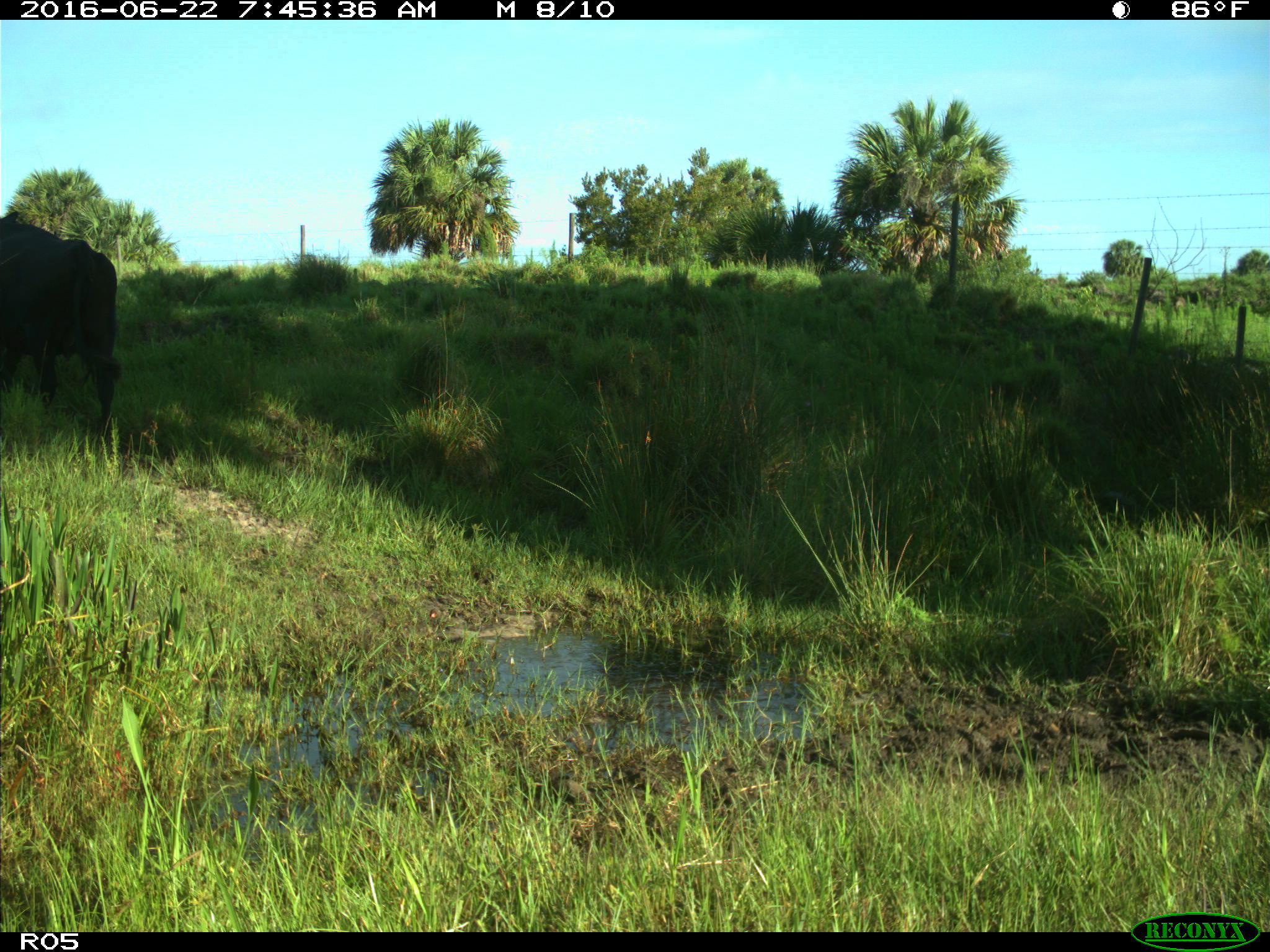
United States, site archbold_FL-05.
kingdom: Animalia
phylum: Chordata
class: Mammalia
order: Artiodactyla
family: Bovidae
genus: Bos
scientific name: Bos taurus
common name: domestic cow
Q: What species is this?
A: Bos taurus (domestic cow).